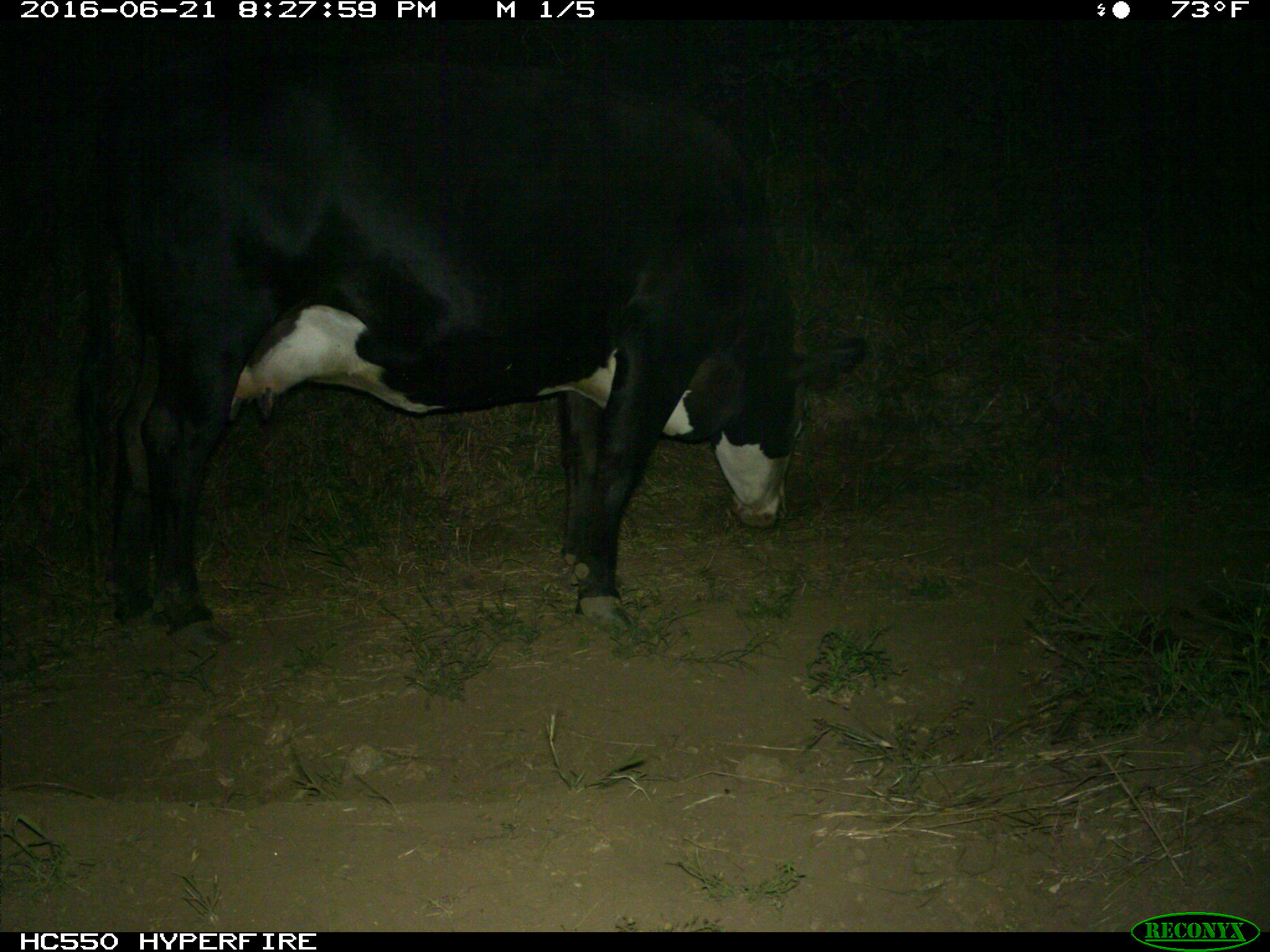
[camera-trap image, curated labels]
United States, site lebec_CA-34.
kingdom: Animalia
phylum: Chordata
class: Mammalia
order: Artiodactyla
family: Bovidae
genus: Bos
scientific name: Bos taurus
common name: domestic cow